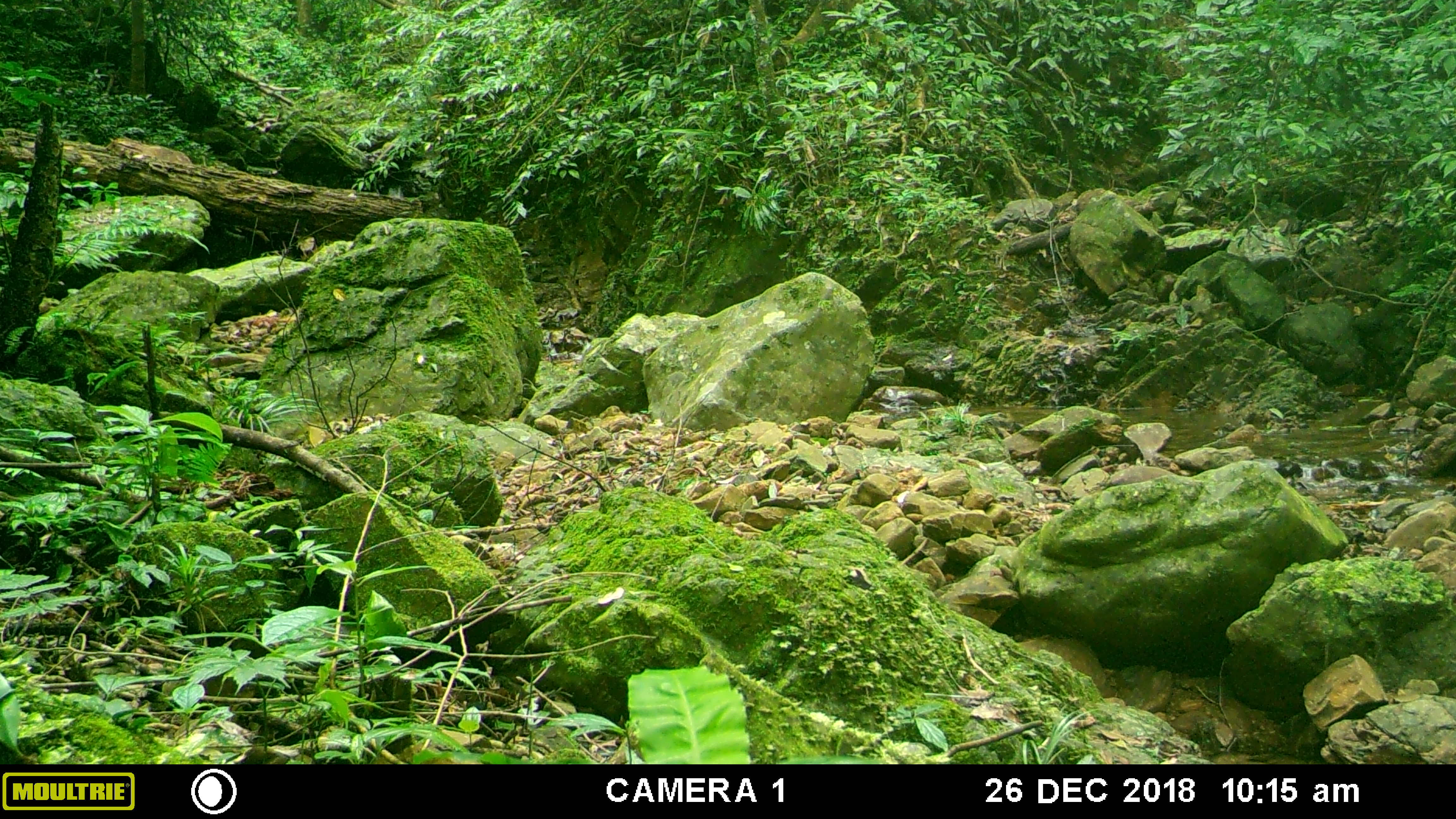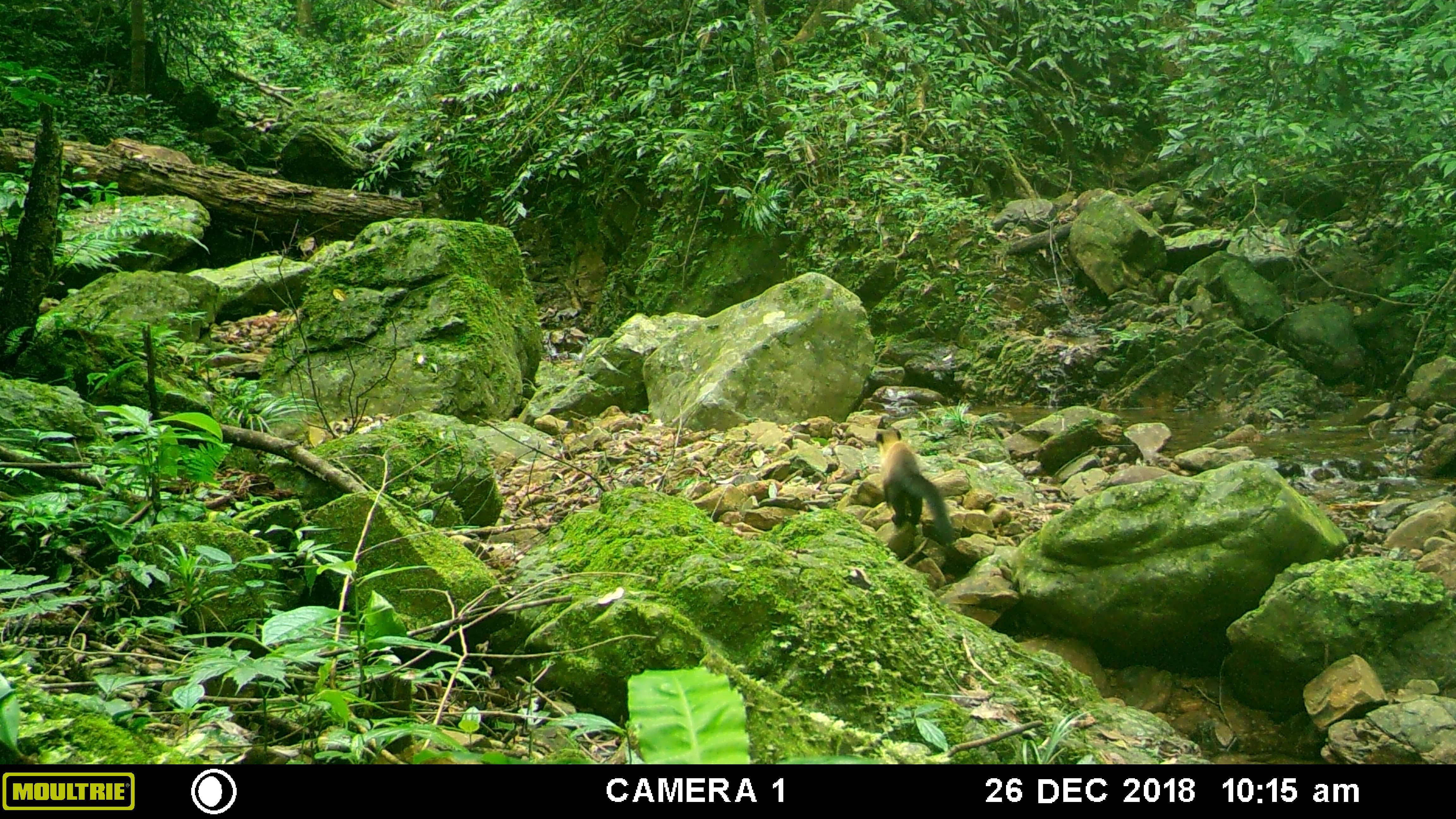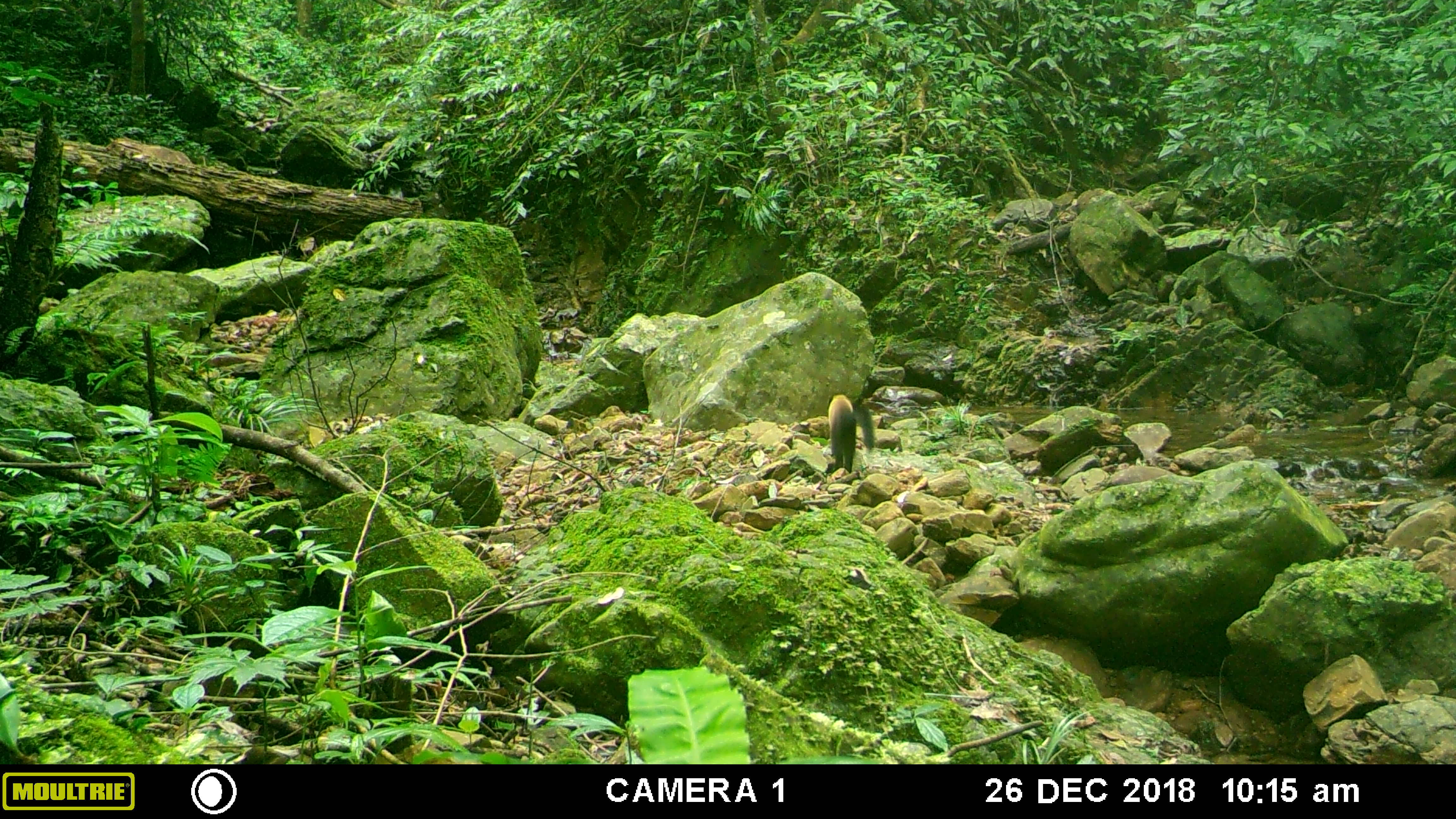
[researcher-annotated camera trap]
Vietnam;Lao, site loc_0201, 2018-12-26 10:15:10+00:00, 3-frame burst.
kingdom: Animalia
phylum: Chordata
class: Mammalia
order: Carnivora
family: Mustelidae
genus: Martes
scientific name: Martes flavigula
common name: yellow-throated marten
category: yellow throated marten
Yellow throated marten (yellow-throated marten) (Martes flavigula). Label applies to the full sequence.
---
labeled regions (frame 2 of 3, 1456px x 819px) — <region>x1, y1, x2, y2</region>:
yellow throated marten: <region>873, 427, 955, 543</region>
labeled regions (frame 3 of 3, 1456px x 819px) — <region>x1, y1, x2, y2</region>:
yellow throated marten: <region>827, 393, 874, 472</region>